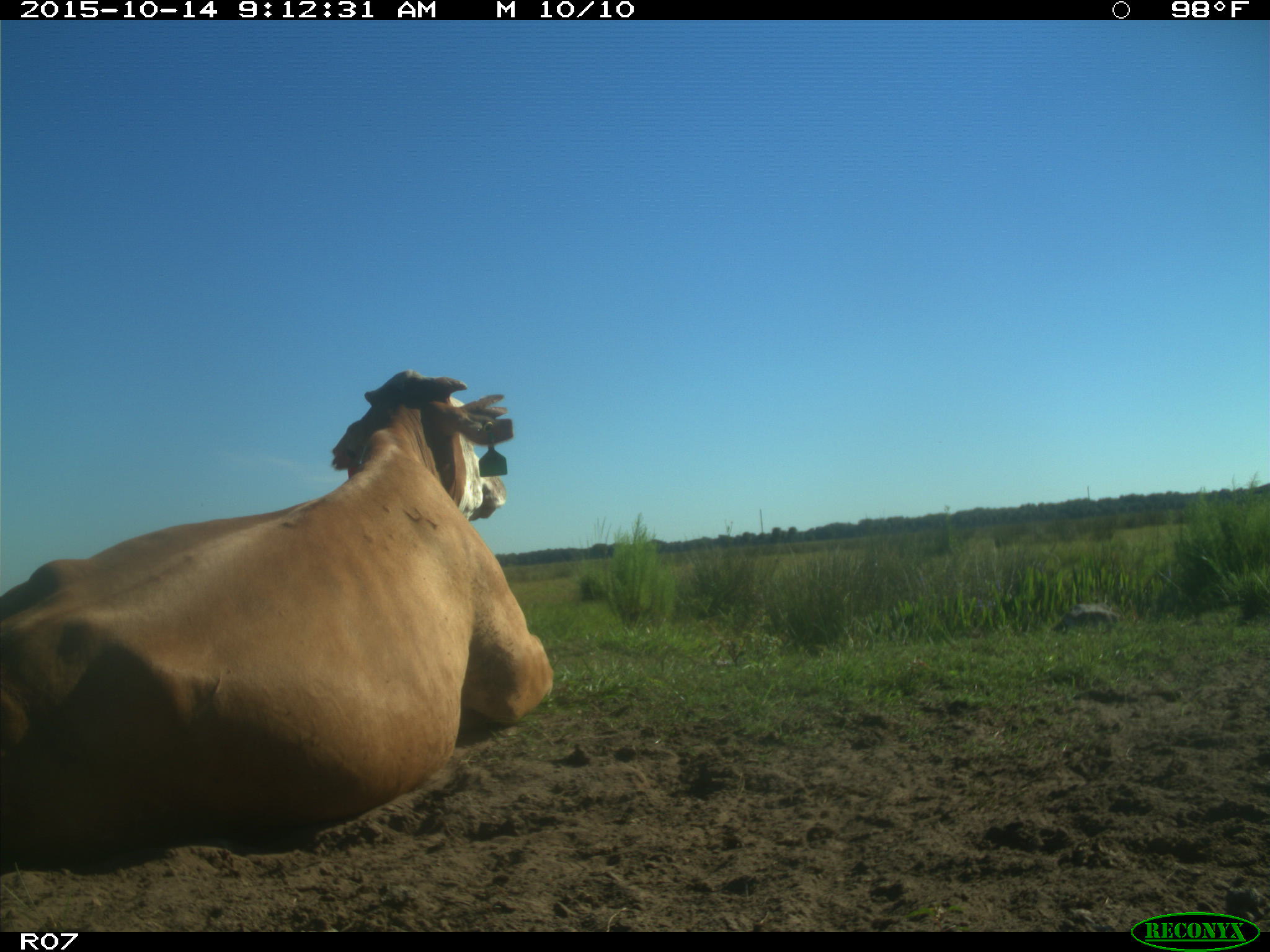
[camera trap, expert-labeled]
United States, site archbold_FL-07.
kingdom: Animalia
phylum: Chordata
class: Mammalia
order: Artiodactyla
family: Bovidae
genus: Bos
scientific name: Bos taurus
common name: domestic cow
Bos taurus (domestic cow).